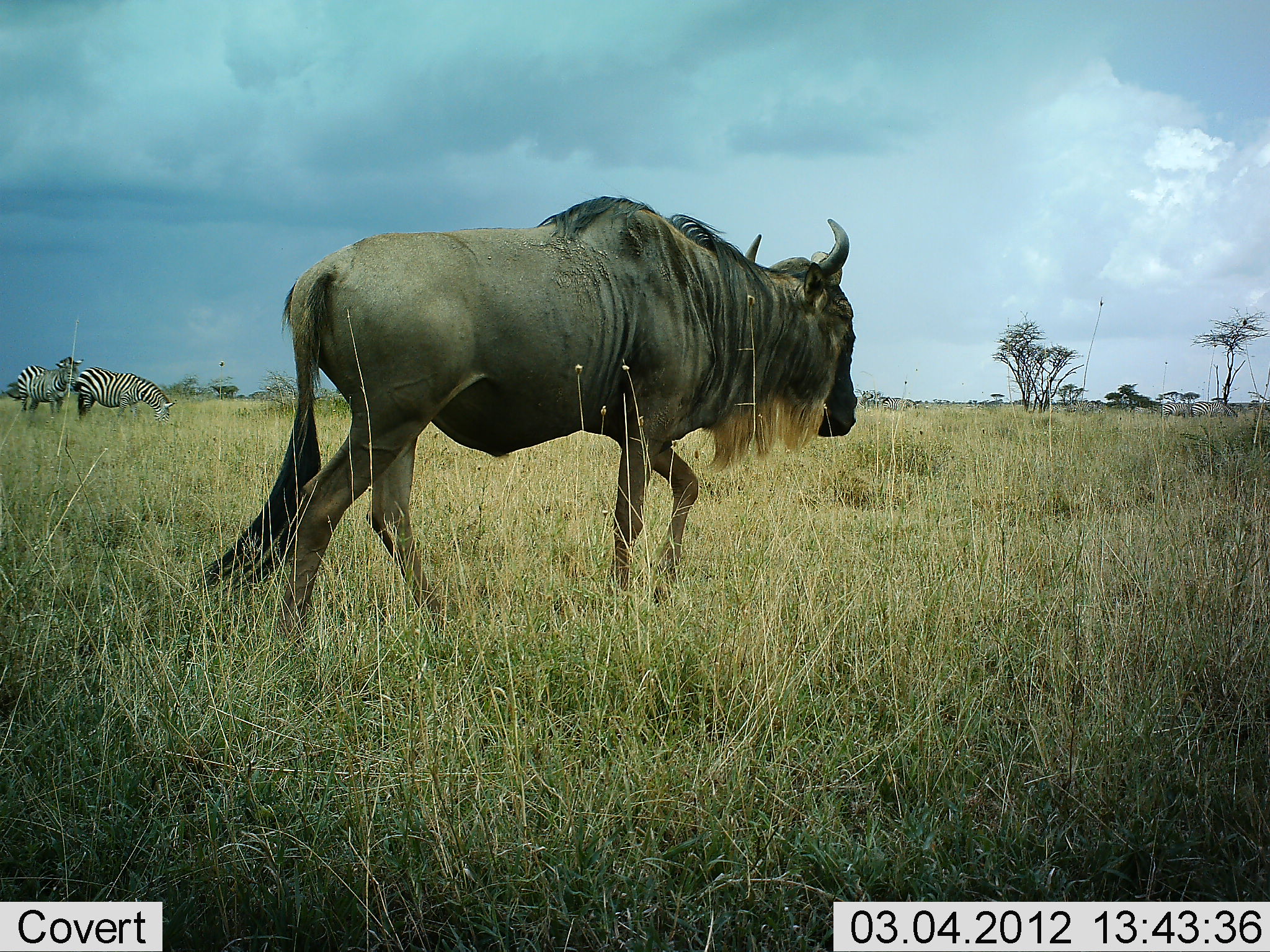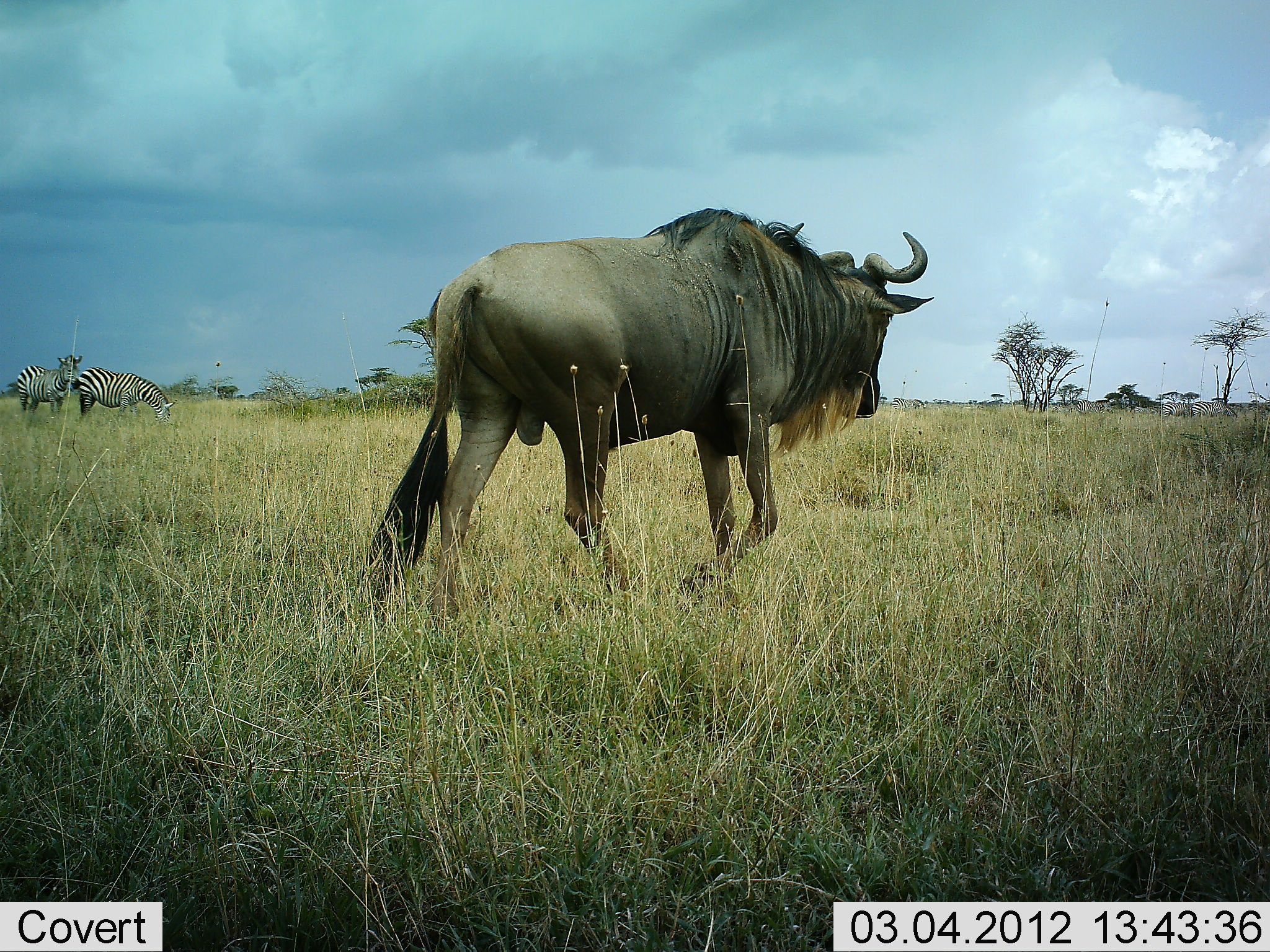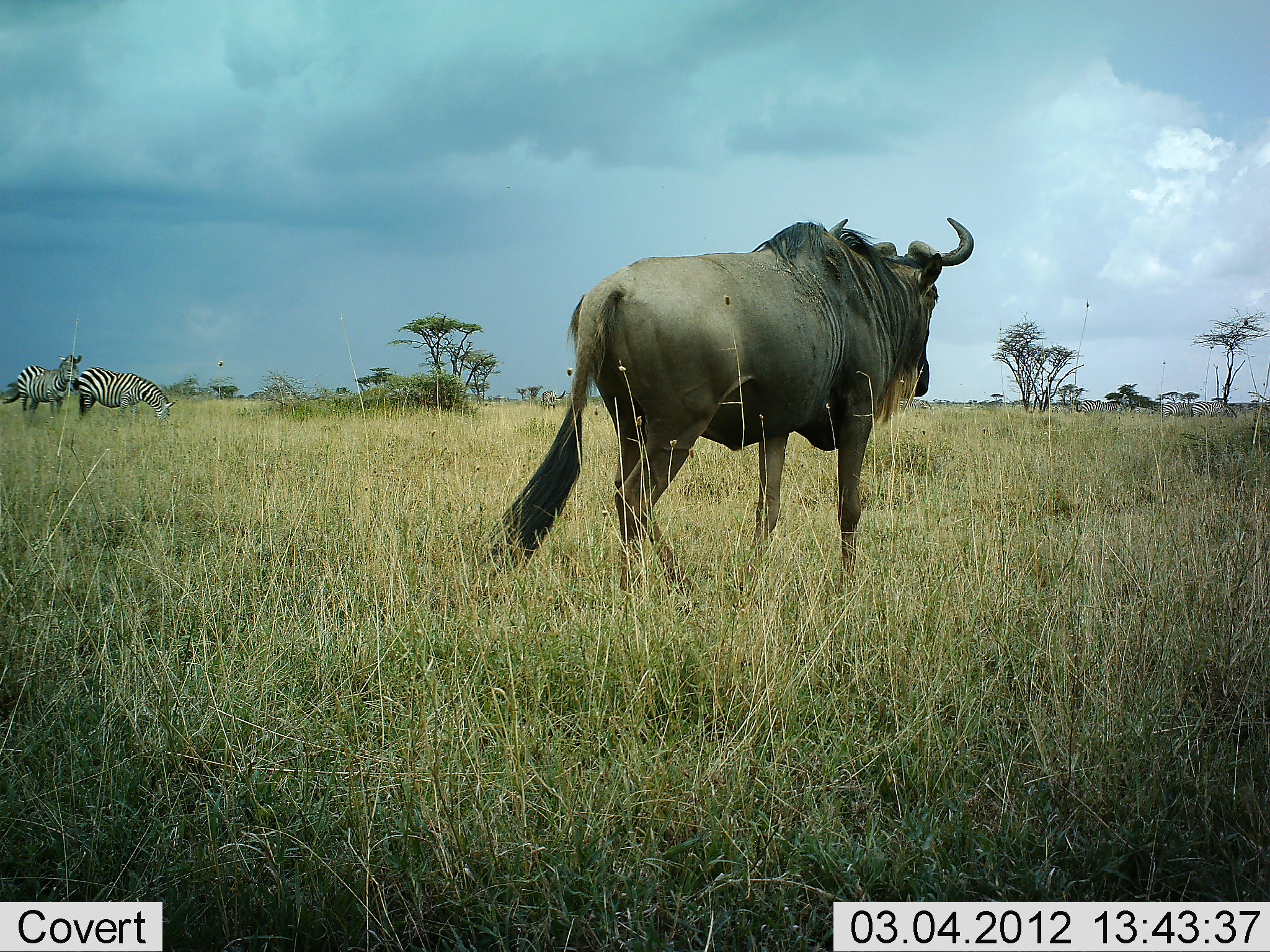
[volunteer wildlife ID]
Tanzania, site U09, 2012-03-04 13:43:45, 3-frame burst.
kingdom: Animalia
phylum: Chordata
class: Mammalia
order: Artiodactyla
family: Bovidae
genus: Connochaetes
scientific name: Connochaetes taurinus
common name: blue wildebeest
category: wildebeest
Wildebeest (blue wildebeest) (Connochaetes taurinus), count 1. Behavior (volunteer vote fractions): standing 8%, resting 0%, moving 100%, interacting 0%. Young present (vote fraction): 0%. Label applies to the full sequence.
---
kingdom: Animalia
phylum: Chordata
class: Mammalia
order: Perissodactyla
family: Equidae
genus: Equus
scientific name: Equus quagga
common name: plains zebra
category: zebra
Zebra (plains zebra) (Equus quagga), count 2. Behavior (volunteer vote fractions): standing 82%, resting 0%, moving 14%, interacting 0%. Young present (vote fraction): 0%. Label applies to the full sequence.